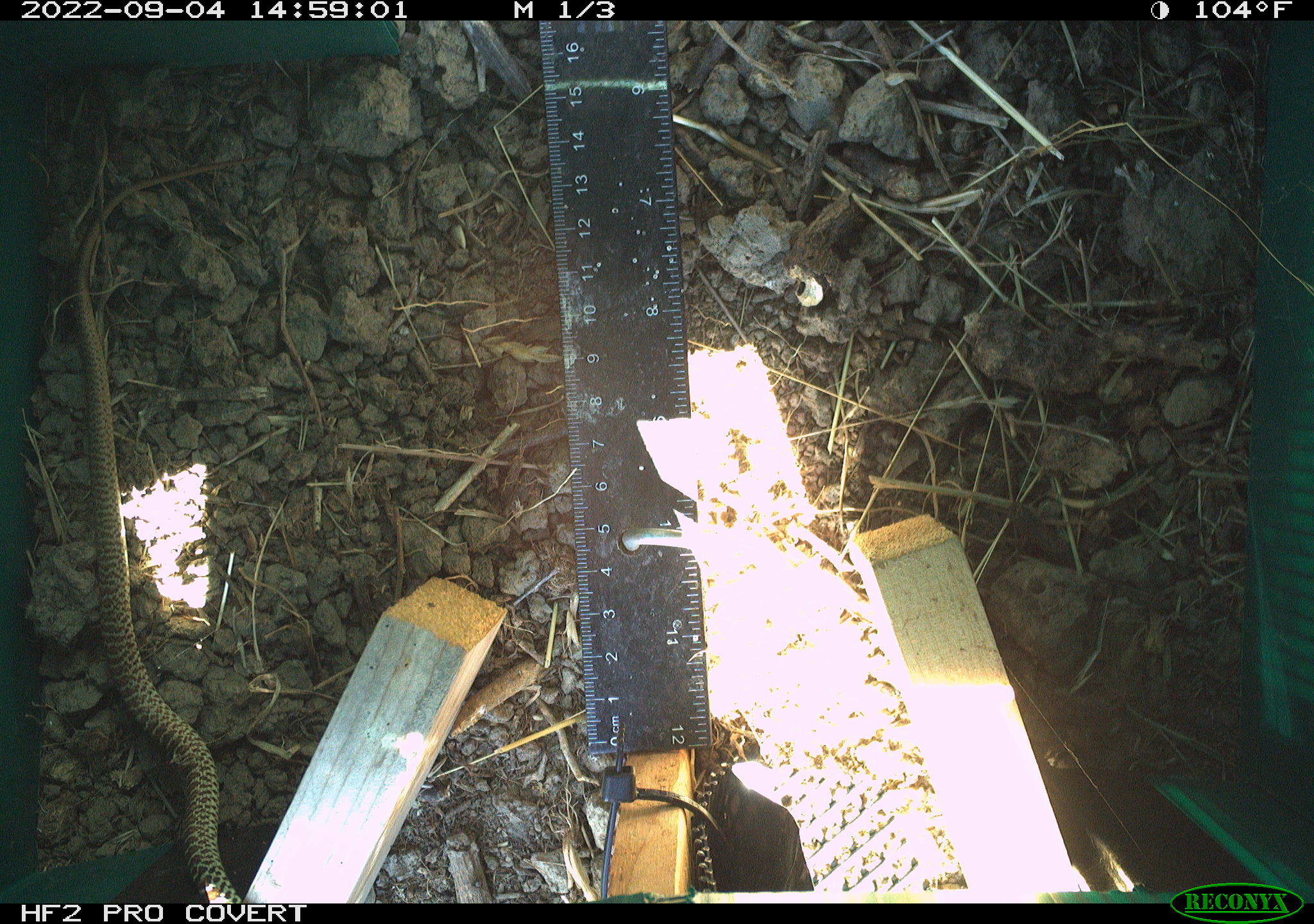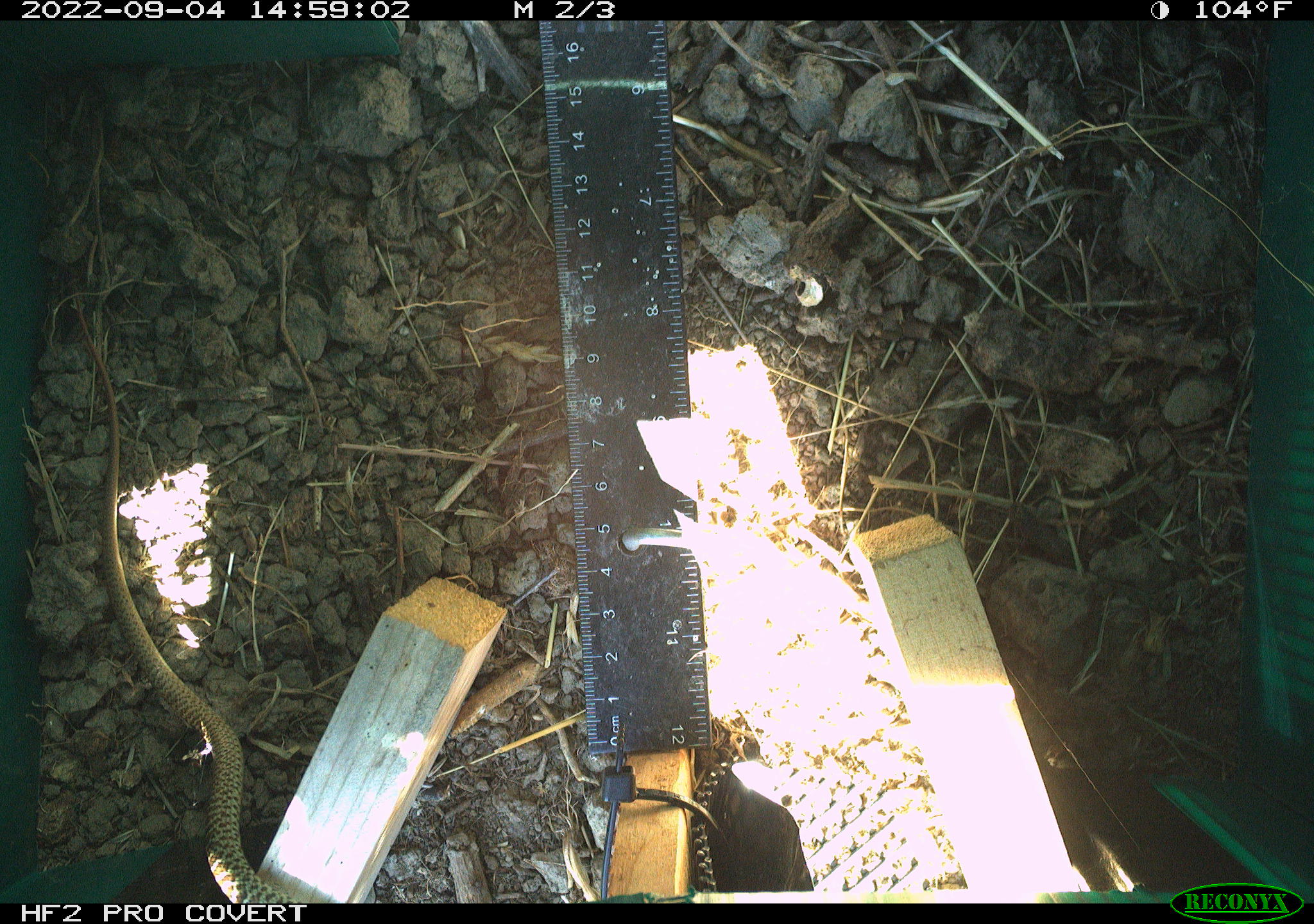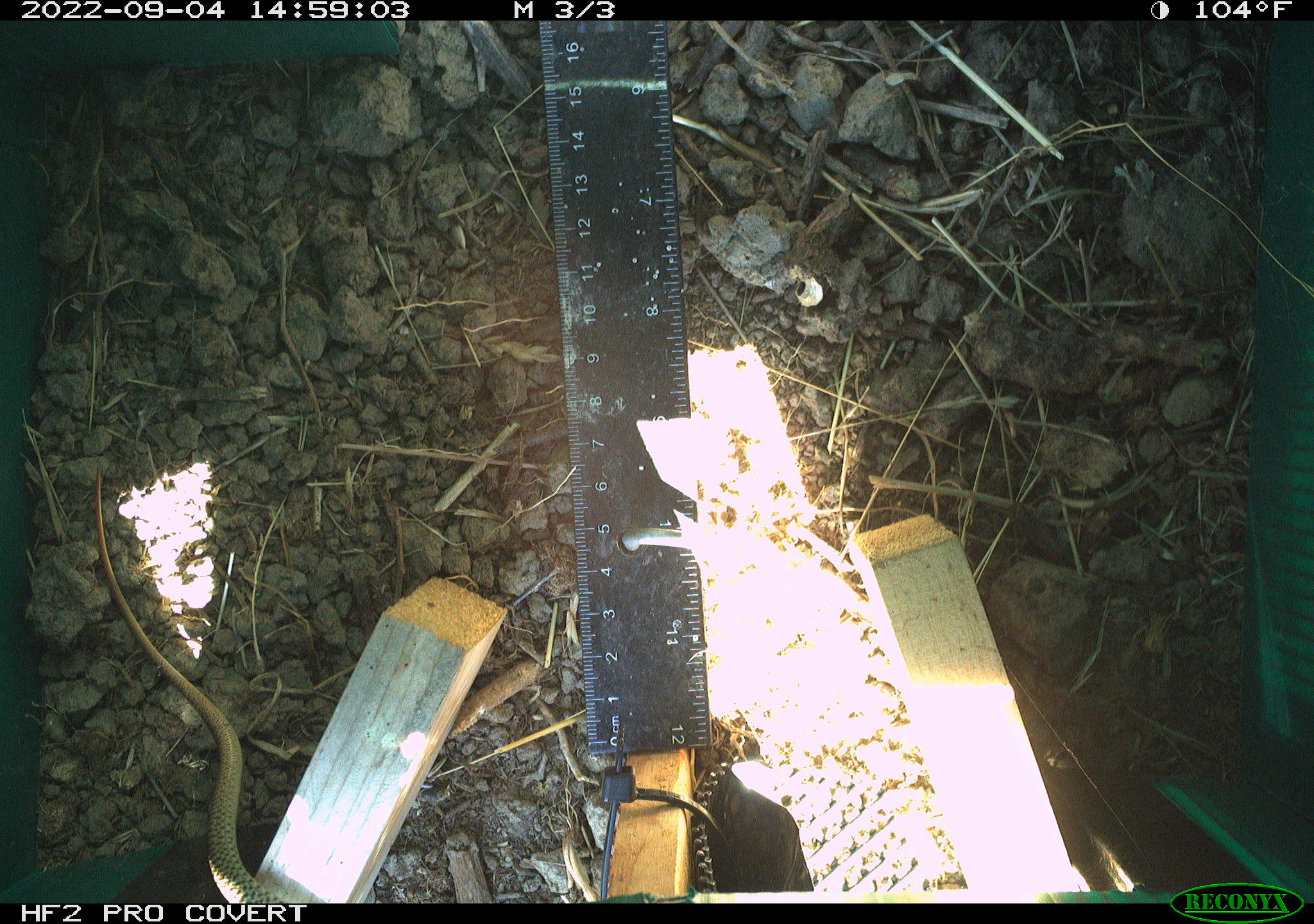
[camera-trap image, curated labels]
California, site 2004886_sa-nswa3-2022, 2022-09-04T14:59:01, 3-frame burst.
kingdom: Animalia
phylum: Chordata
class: Reptilia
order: Squamata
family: Colubridae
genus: Coluber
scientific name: Coluber constrictor mormon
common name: western yellow-bellied racer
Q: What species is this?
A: Western yellow-bellied racer (Coluber constrictor mormon).